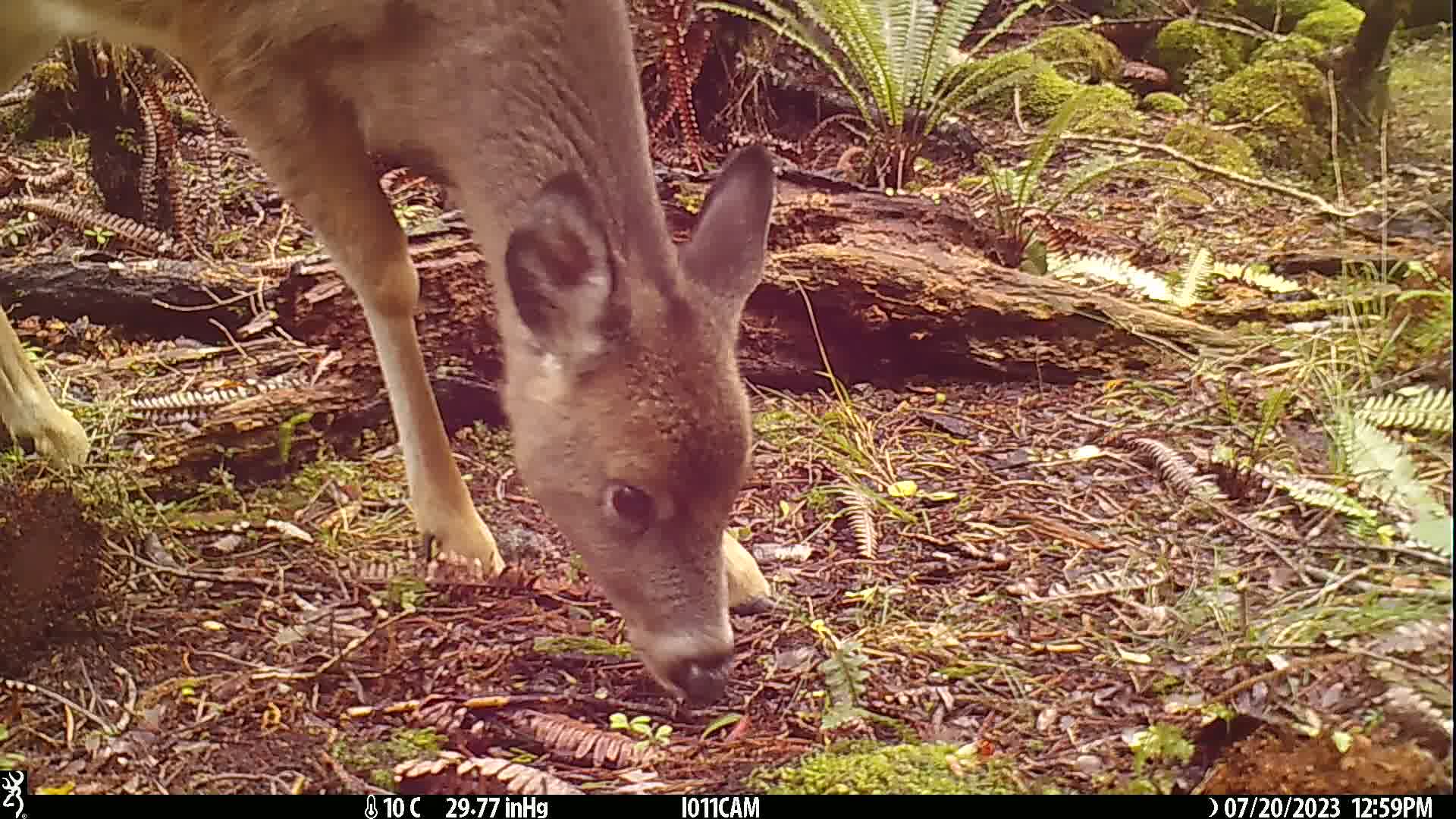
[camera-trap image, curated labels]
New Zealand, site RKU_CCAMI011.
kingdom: Animalia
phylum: Chordata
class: Mammalia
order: Artiodactyla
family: Cervidae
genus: Odocoileus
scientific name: Odocoileus virginianus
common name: white-tailed deer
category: white tailed deer